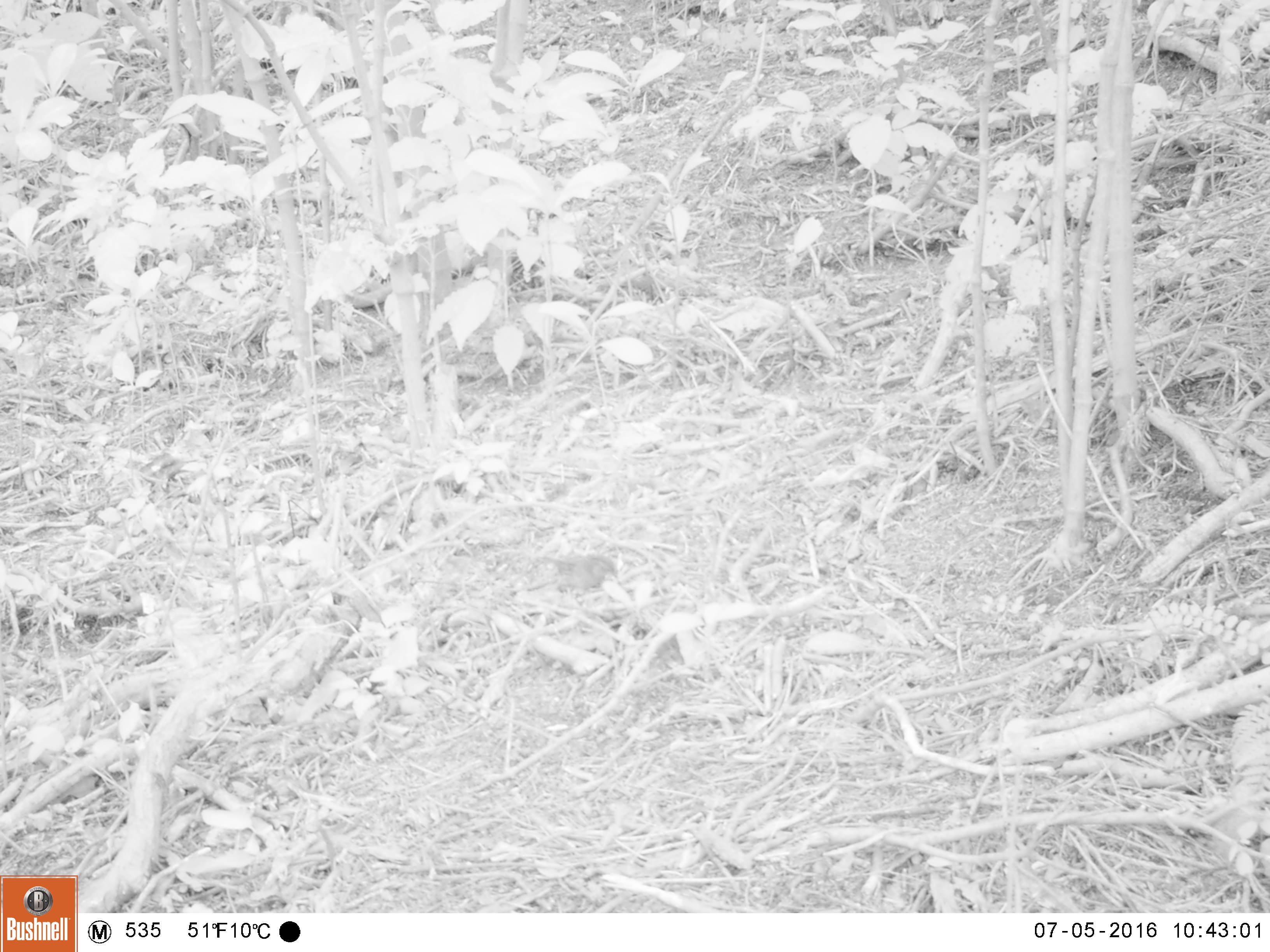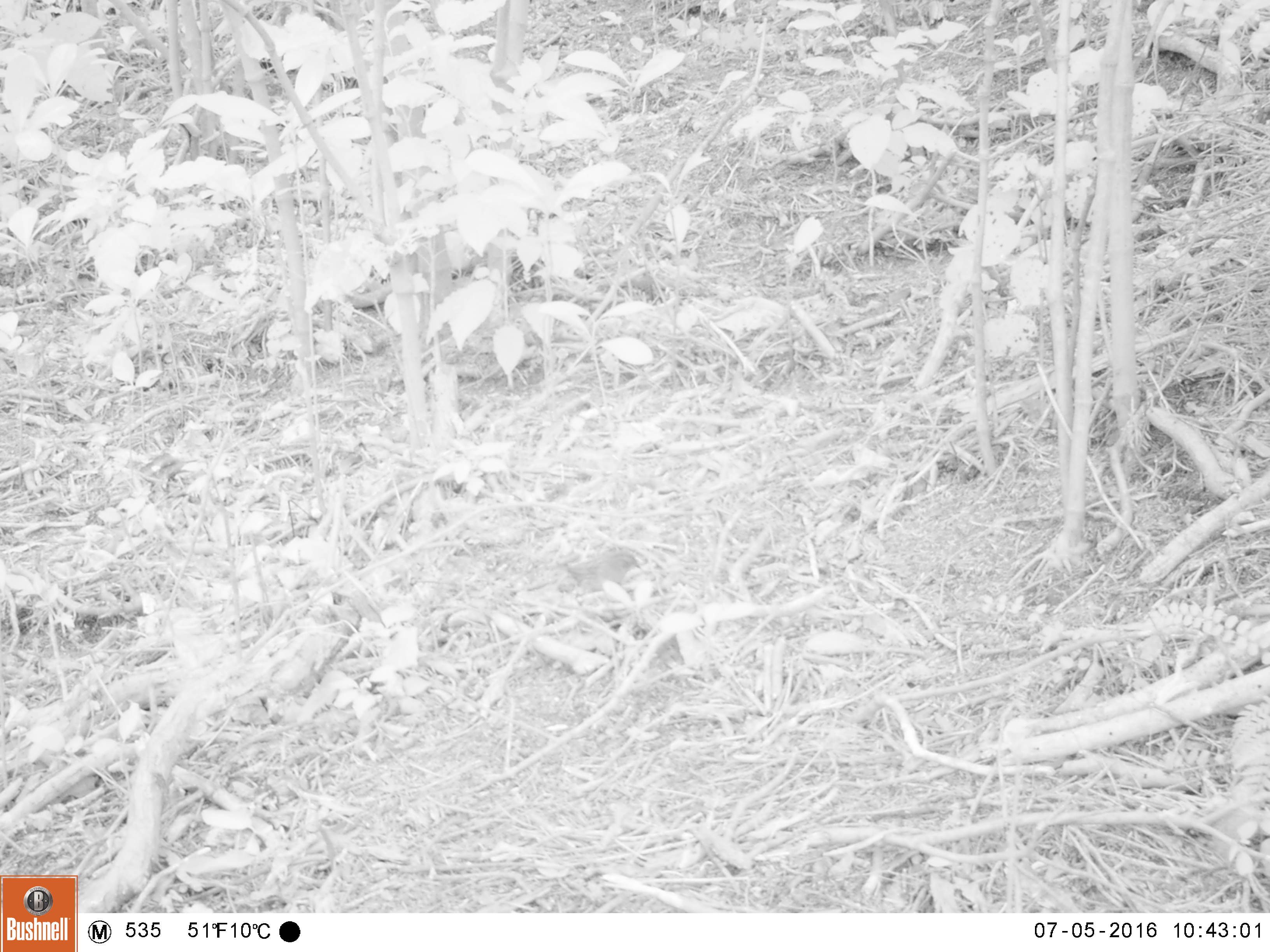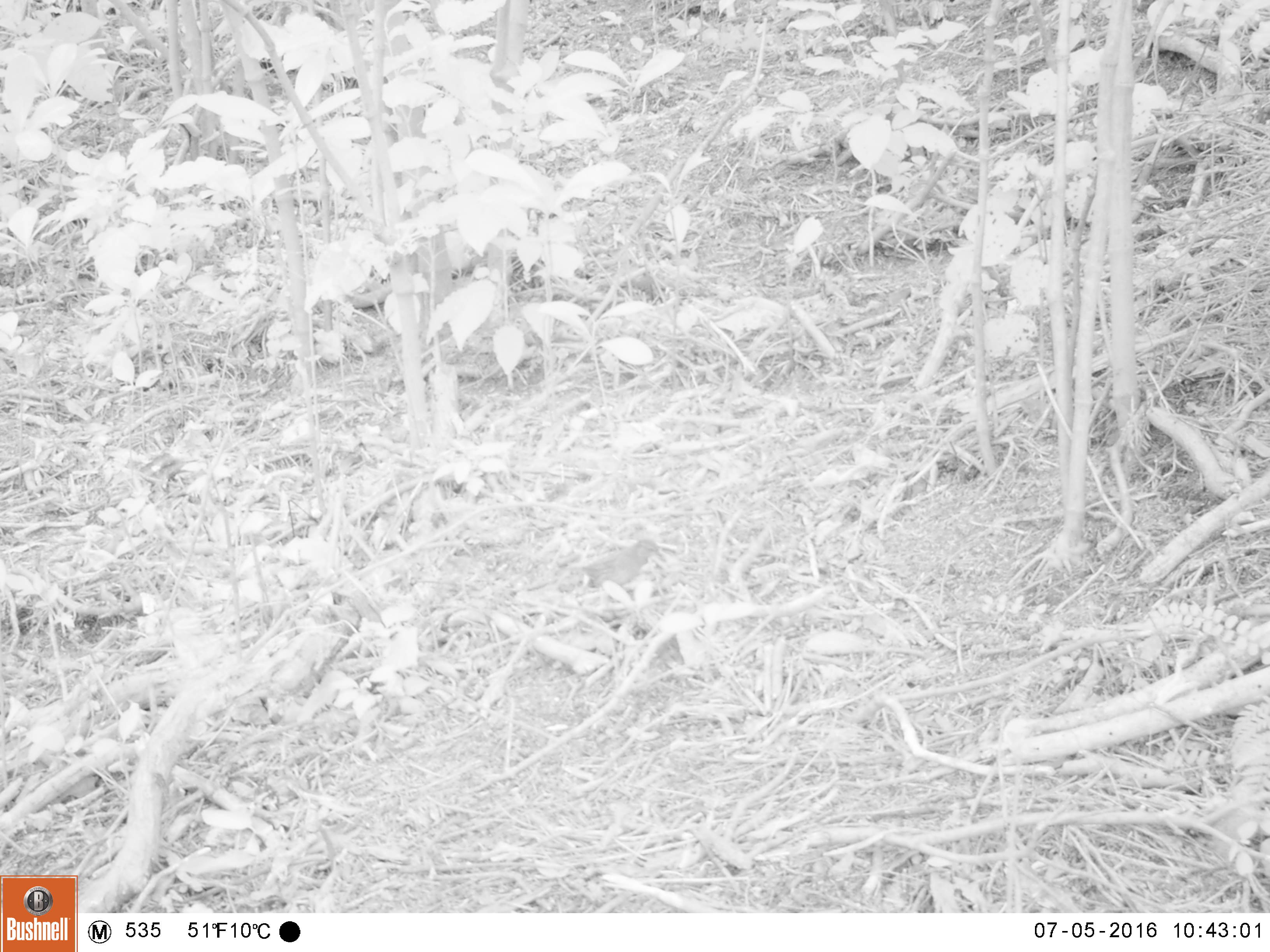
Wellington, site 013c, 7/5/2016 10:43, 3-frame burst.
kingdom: Animalia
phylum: Chordata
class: Aves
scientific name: Aves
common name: bird